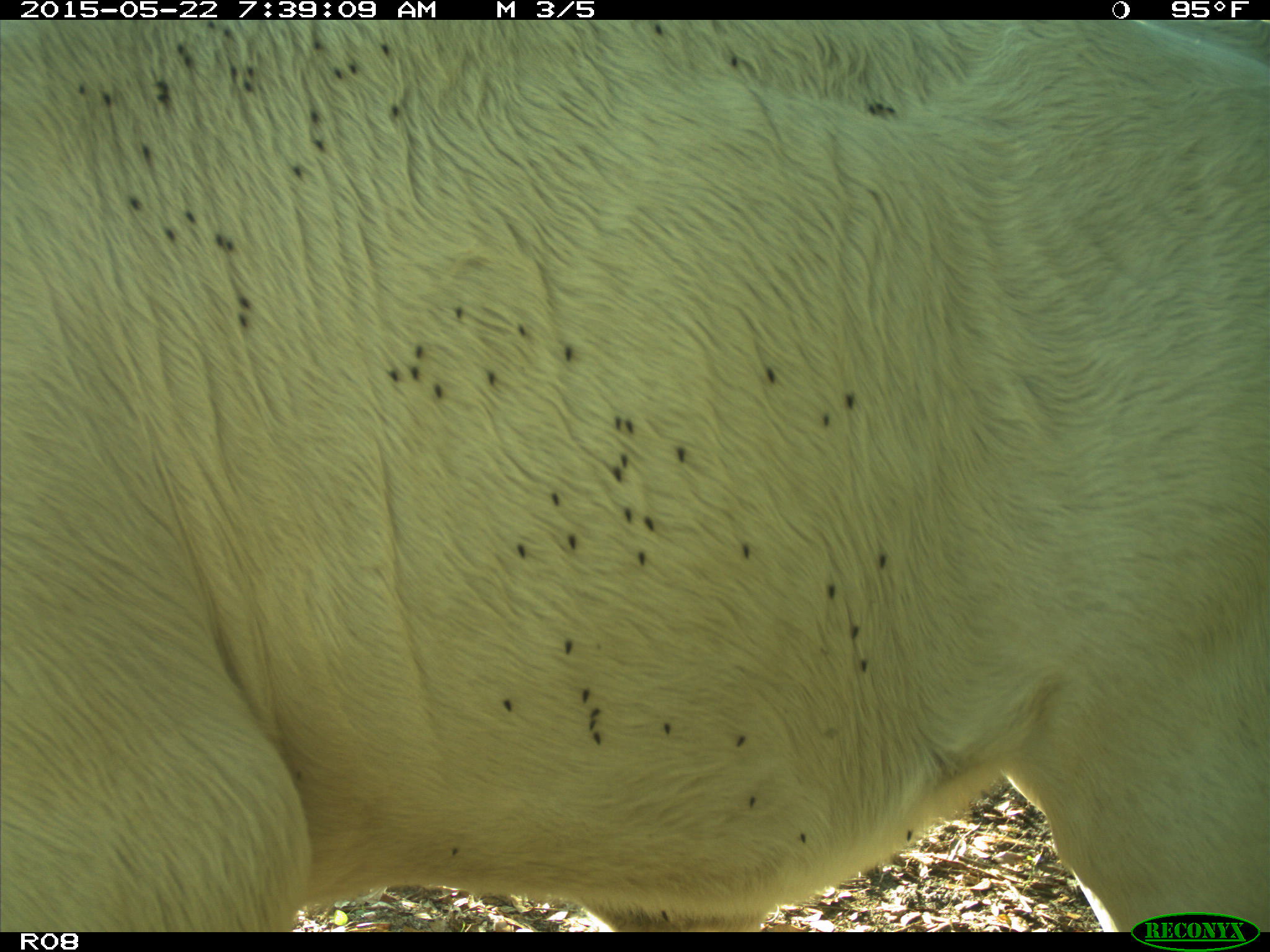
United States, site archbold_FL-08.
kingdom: Animalia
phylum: Chordata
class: Mammalia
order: Artiodactyla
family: Bovidae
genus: Bos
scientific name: Bos taurus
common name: domestic cow